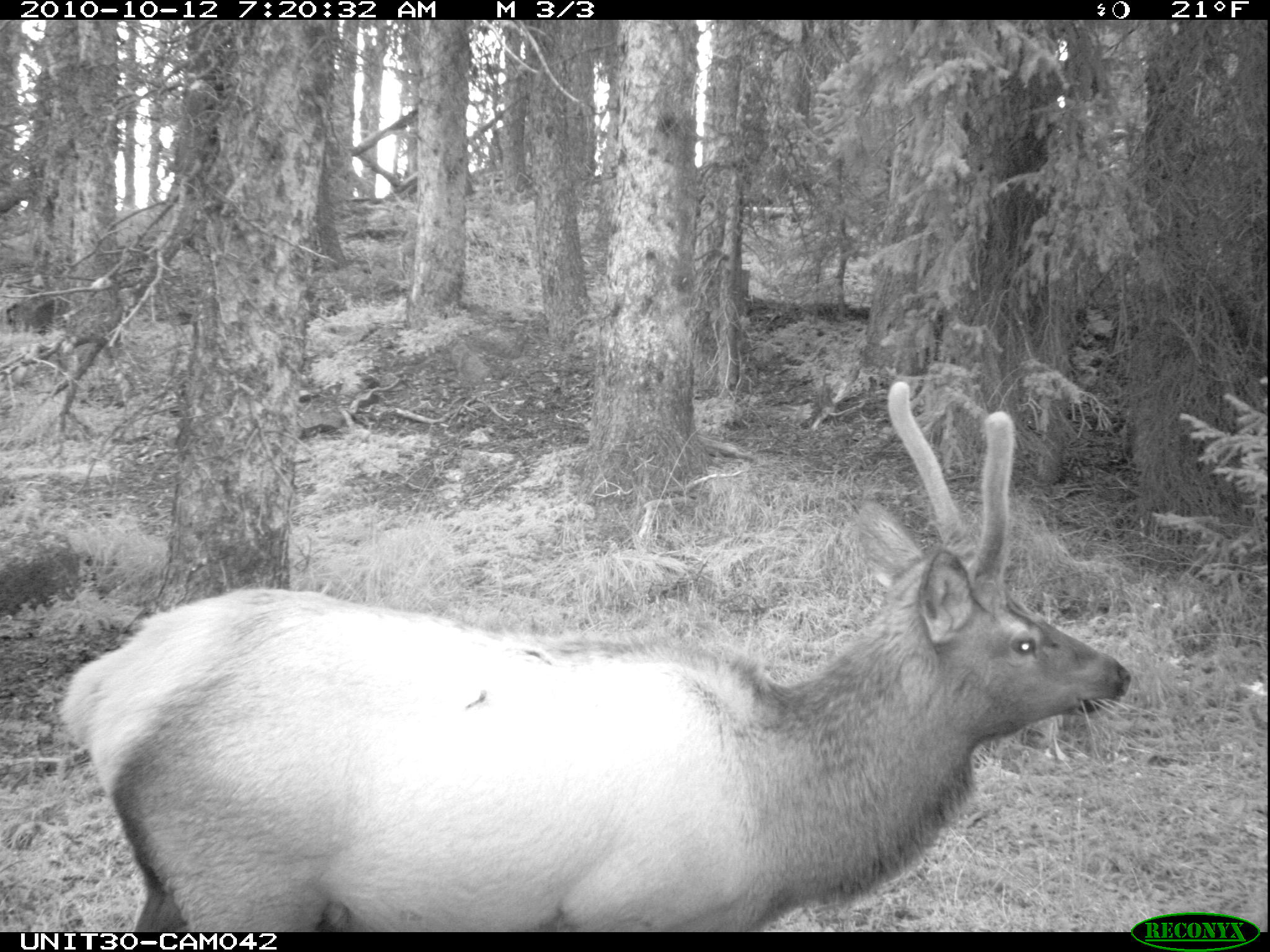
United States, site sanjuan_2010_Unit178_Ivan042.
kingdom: Animalia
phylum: Chordata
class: Mammalia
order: Artiodactyla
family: Cervidae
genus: Cervus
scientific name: Cervus elaphus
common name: red deer